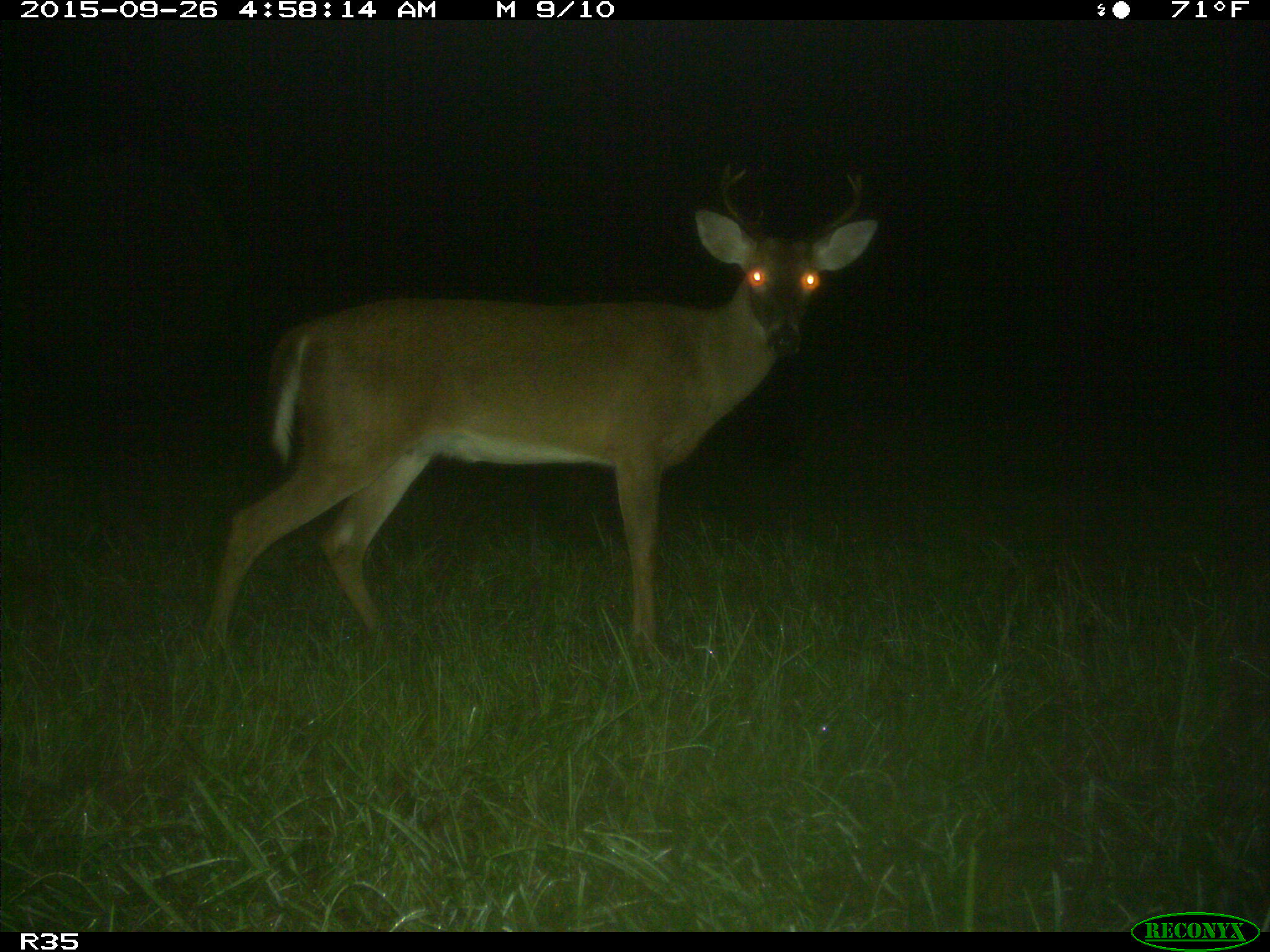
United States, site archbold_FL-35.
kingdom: Animalia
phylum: Chordata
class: Mammalia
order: Artiodactyla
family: Cervidae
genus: Odocoileus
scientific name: Odocoileus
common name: deer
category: unidentified deer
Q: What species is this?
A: Unidentified deer (deer) (Odocoileus).